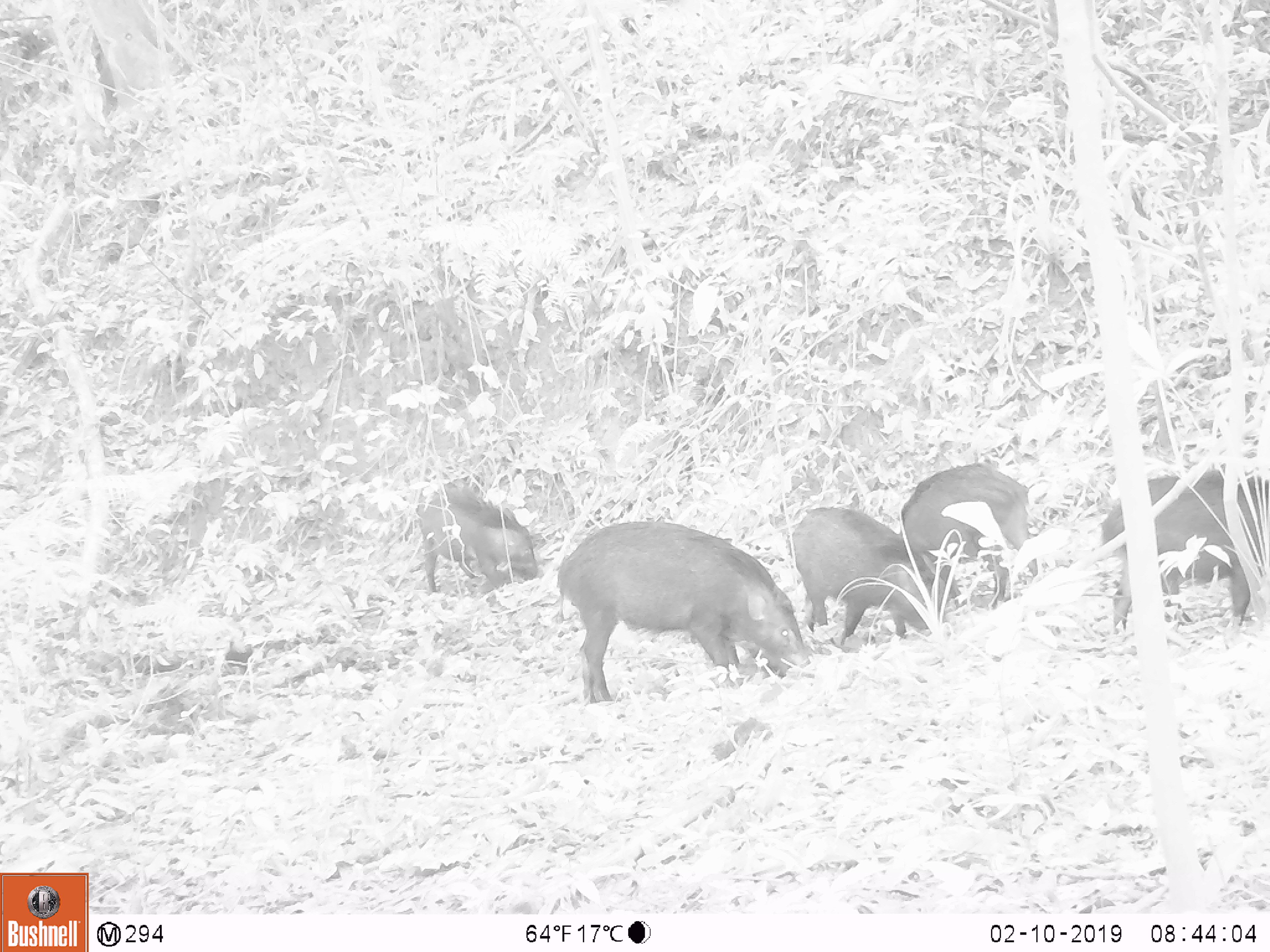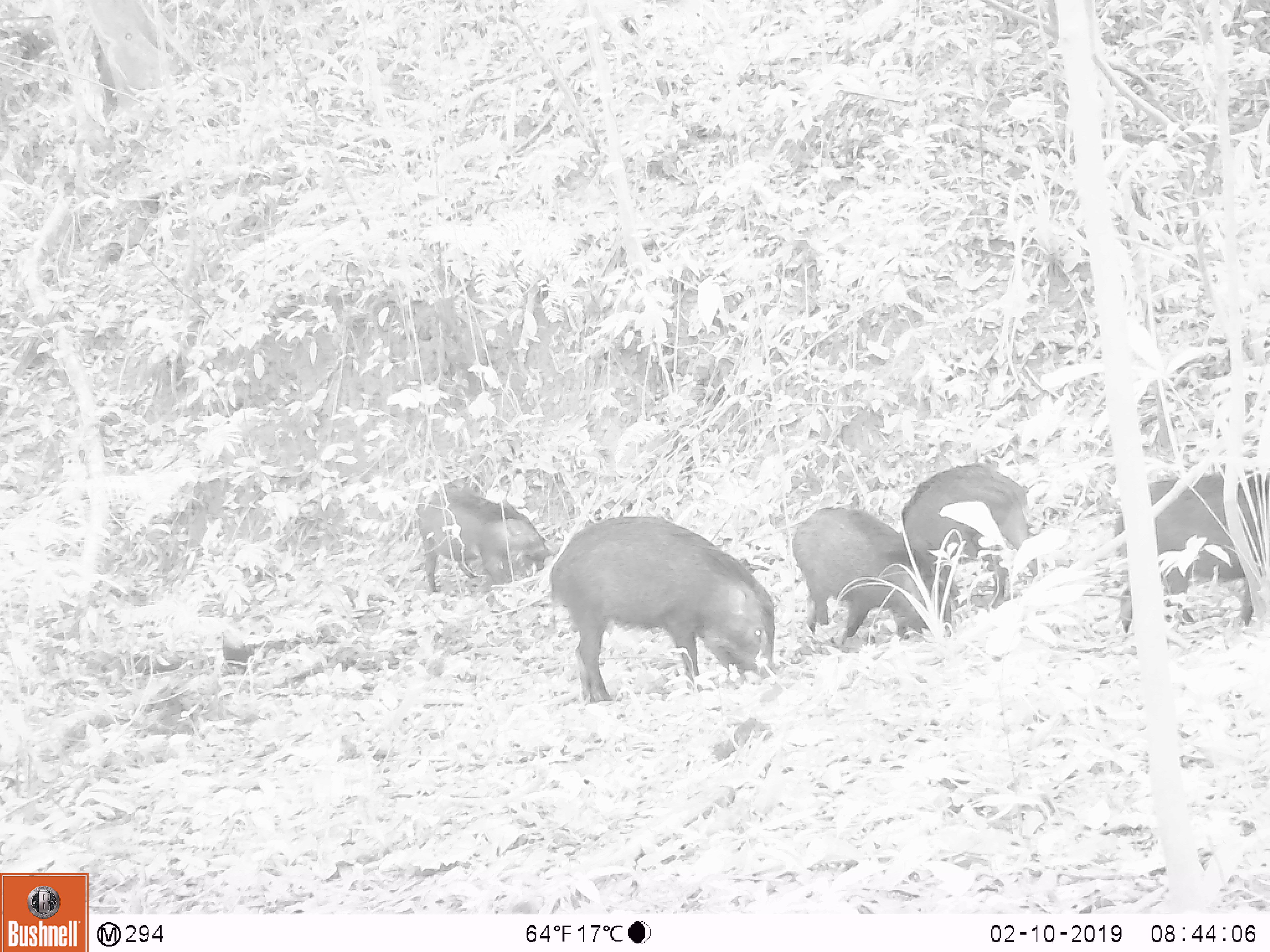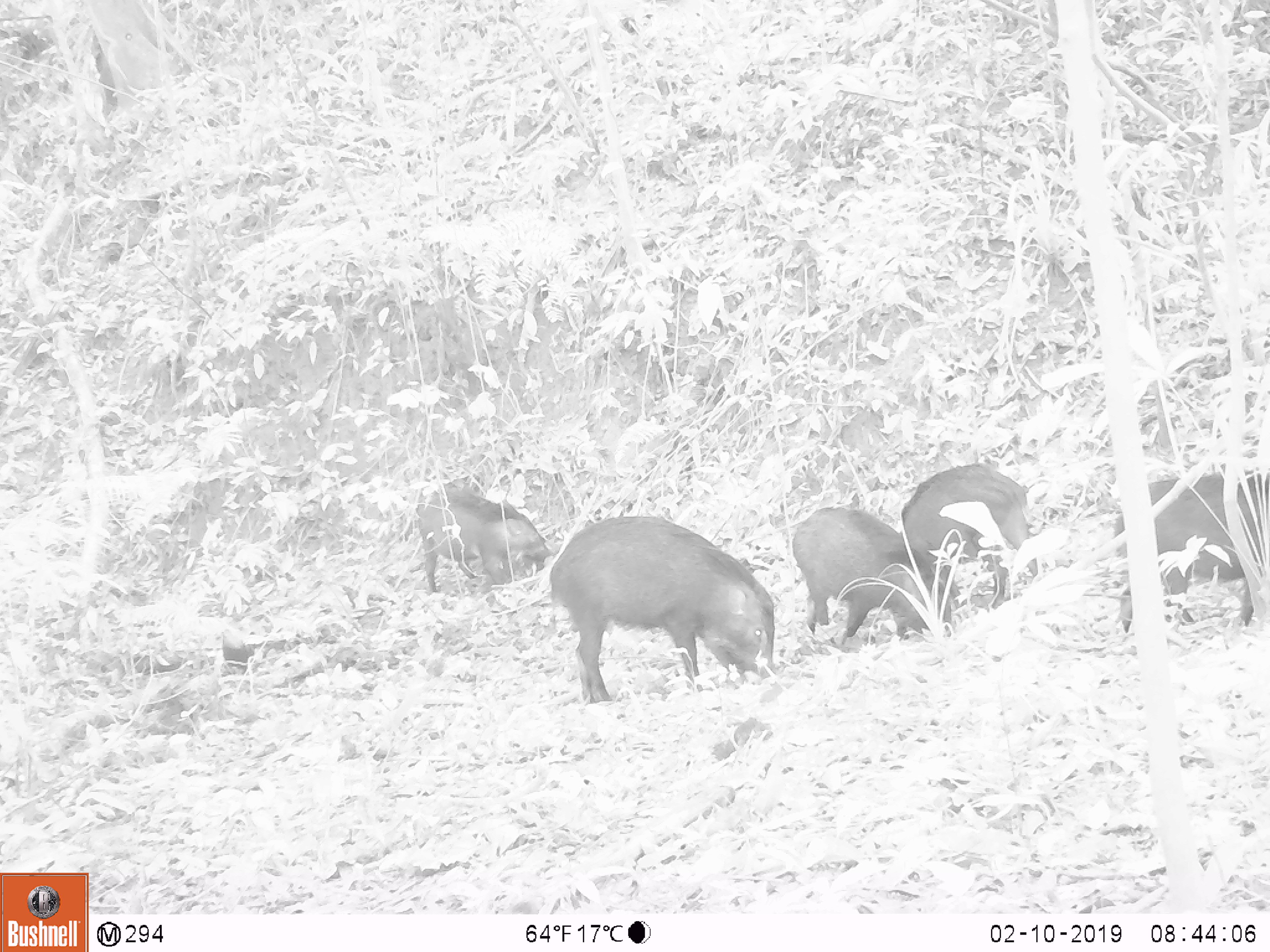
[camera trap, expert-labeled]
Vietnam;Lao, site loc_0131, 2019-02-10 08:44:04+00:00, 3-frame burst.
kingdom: Animalia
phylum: Chordata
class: Mammalia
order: Artiodactyla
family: Suidae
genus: Sus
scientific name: Sus scrofa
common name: eurasian wild pig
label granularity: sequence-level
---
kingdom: Animalia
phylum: Chordata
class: Aves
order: Galliformes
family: Phasianidae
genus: Gallus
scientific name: Gallus gallus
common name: red junglefowl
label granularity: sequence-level